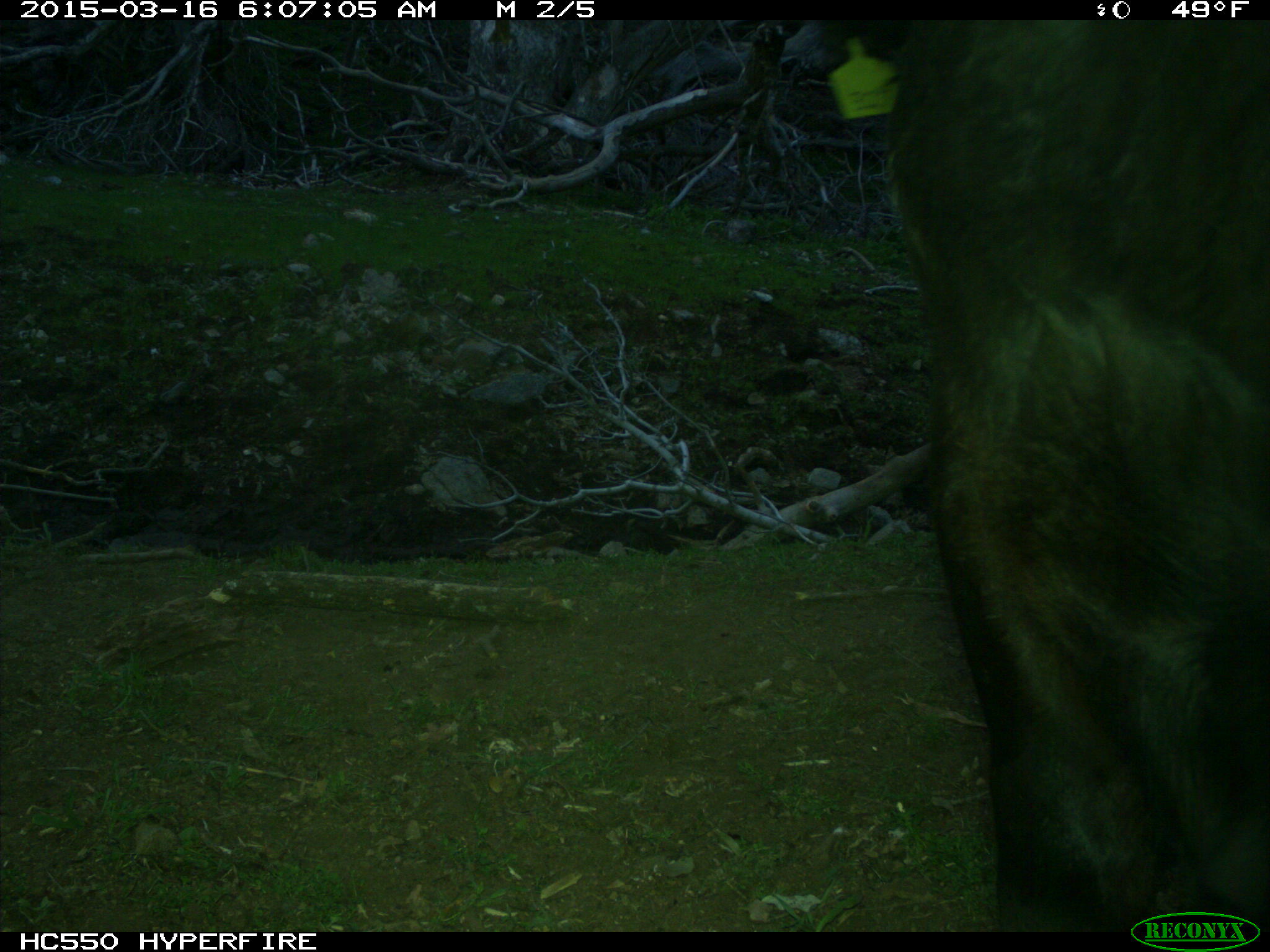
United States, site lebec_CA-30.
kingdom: Animalia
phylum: Chordata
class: Mammalia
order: Artiodactyla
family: Bovidae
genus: Bos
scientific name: Bos taurus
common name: domestic cow